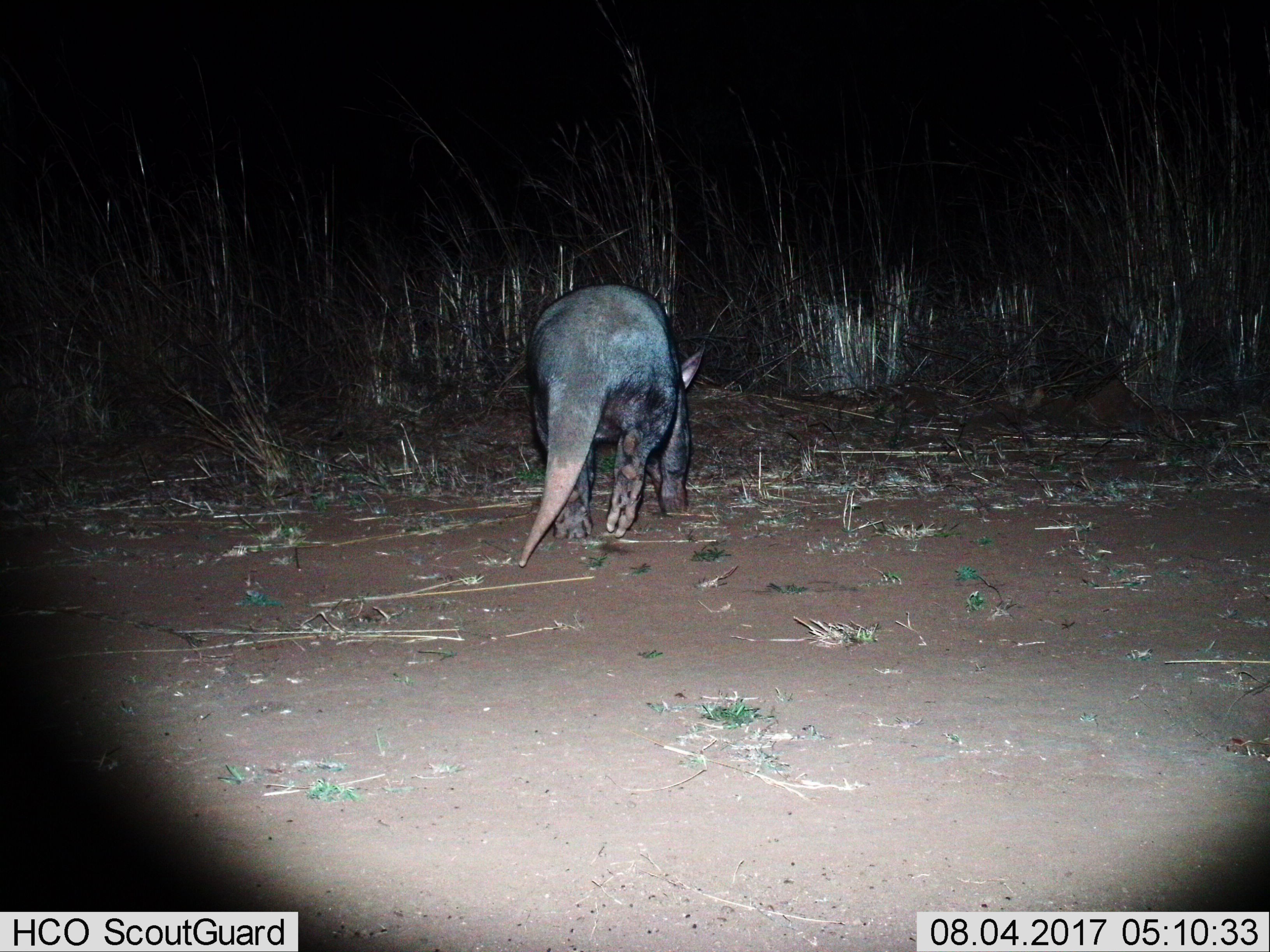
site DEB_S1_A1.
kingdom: Animalia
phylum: Chordata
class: Mammalia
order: Tubulidentata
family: Orycteropodidae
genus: Orycteropus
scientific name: Orycteropus afer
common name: aardvark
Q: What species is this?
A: Aardvark (Orycteropus afer).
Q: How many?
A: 1.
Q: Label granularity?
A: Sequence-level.